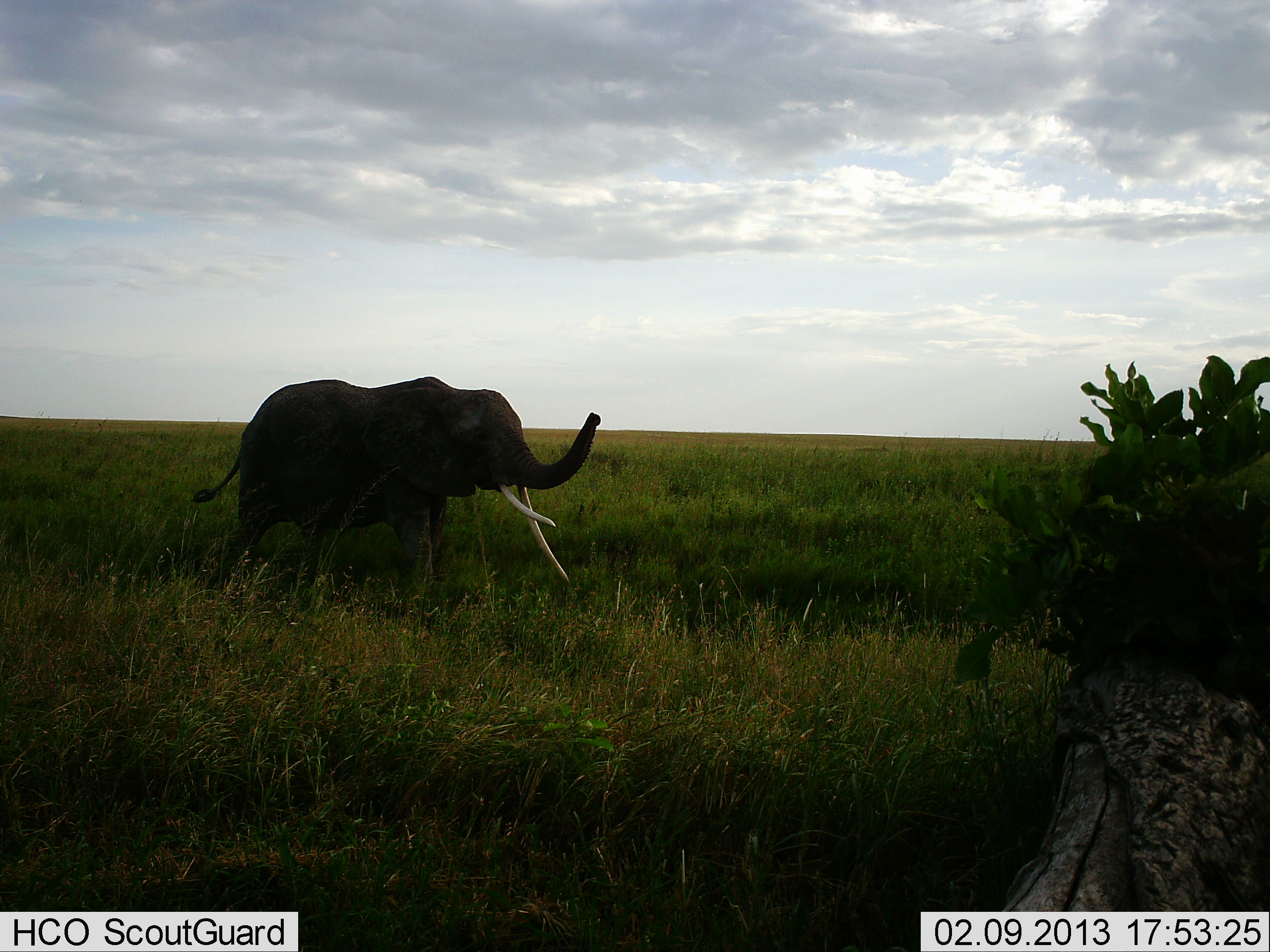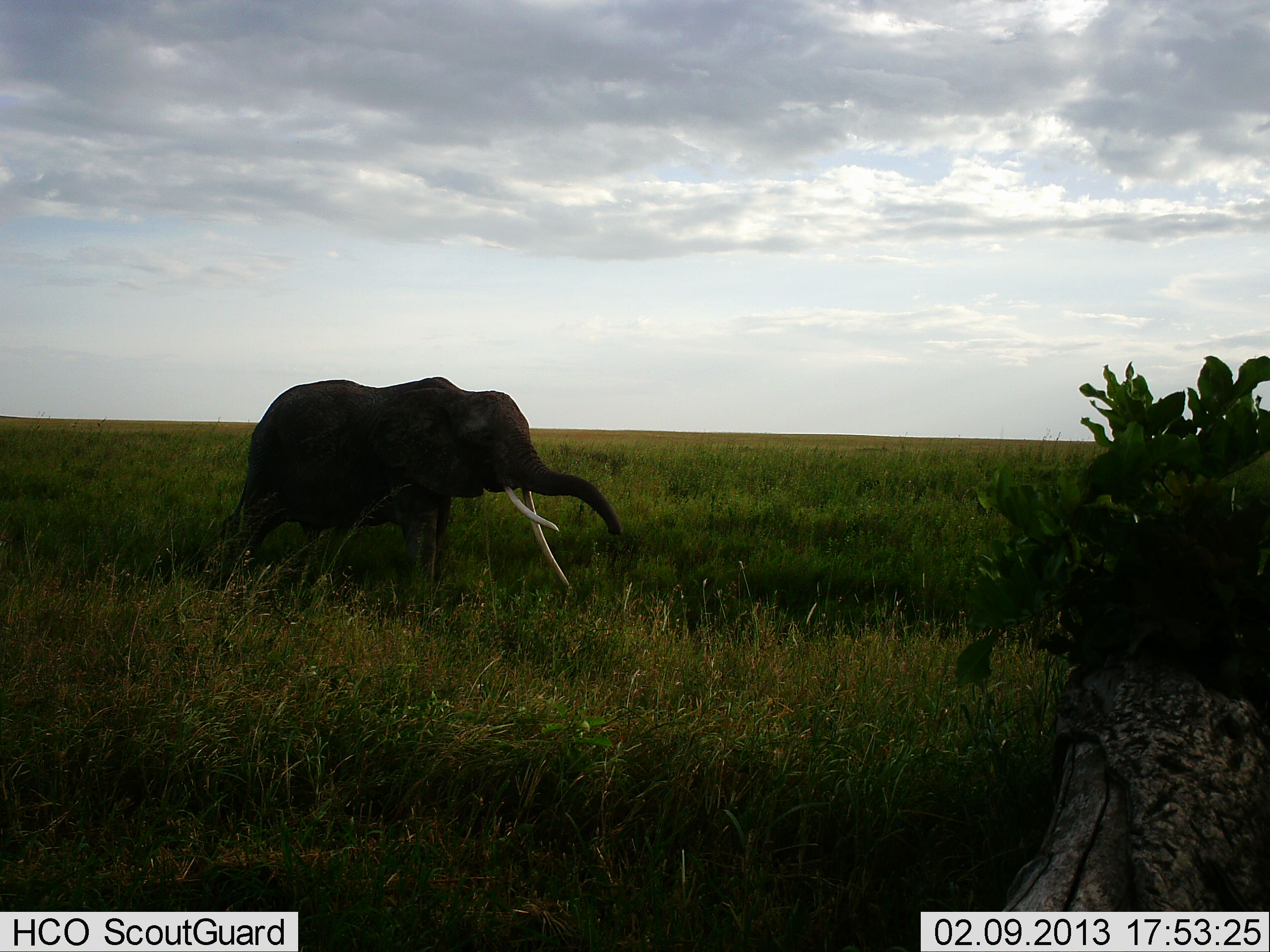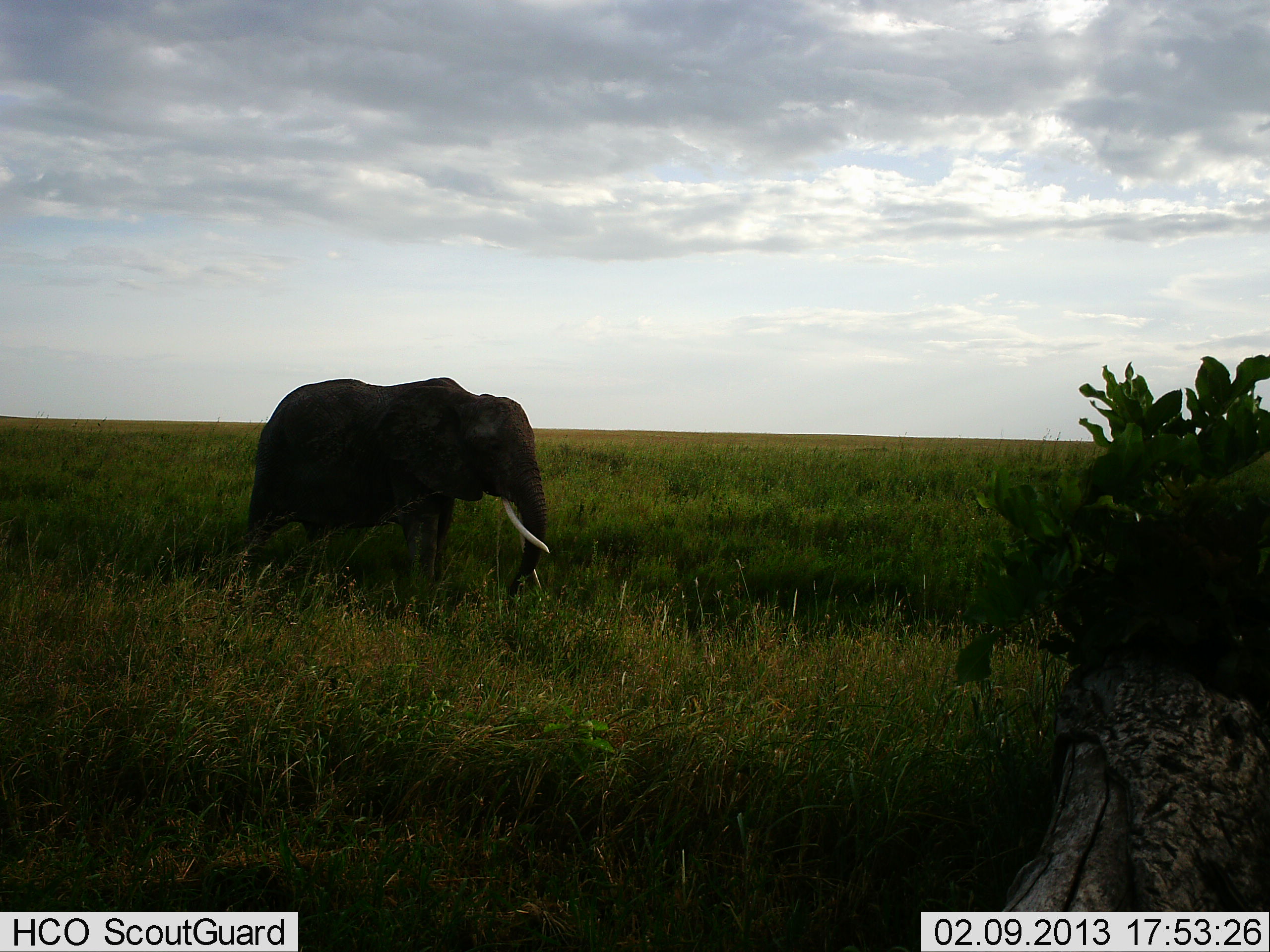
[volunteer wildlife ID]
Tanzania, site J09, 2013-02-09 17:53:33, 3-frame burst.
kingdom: Animalia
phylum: Chordata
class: Mammalia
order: Proboscidea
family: Elephantidae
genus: Loxodonta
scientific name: Loxodonta africana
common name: african bush elephant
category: elephant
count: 1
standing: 57%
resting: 3%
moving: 24%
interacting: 8%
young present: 11%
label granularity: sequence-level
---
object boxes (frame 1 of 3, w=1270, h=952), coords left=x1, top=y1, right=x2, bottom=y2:
animal: left=187, top=375, right=601, bottom=618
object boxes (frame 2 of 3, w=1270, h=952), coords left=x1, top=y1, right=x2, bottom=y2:
animal: left=204, top=376, right=624, bottom=618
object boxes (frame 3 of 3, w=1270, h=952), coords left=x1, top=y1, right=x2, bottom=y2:
animal: left=225, top=376, right=551, bottom=621